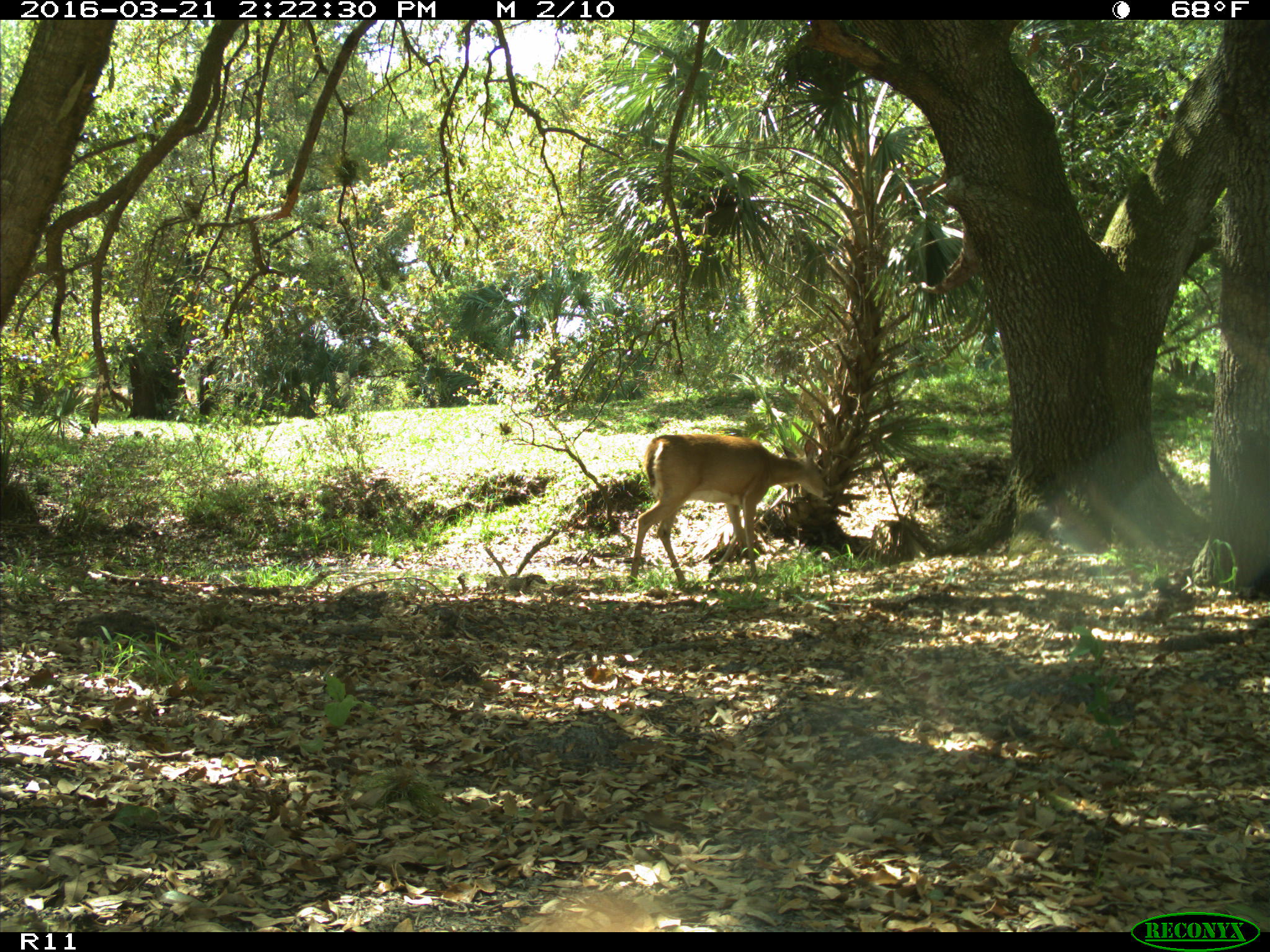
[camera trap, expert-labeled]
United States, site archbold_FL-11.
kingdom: Animalia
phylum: Chordata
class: Mammalia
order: Artiodactyla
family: Cervidae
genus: Odocoileus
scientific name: Odocoileus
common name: deer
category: unidentified deer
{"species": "unidentified deer (deer) (Odocoileus)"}